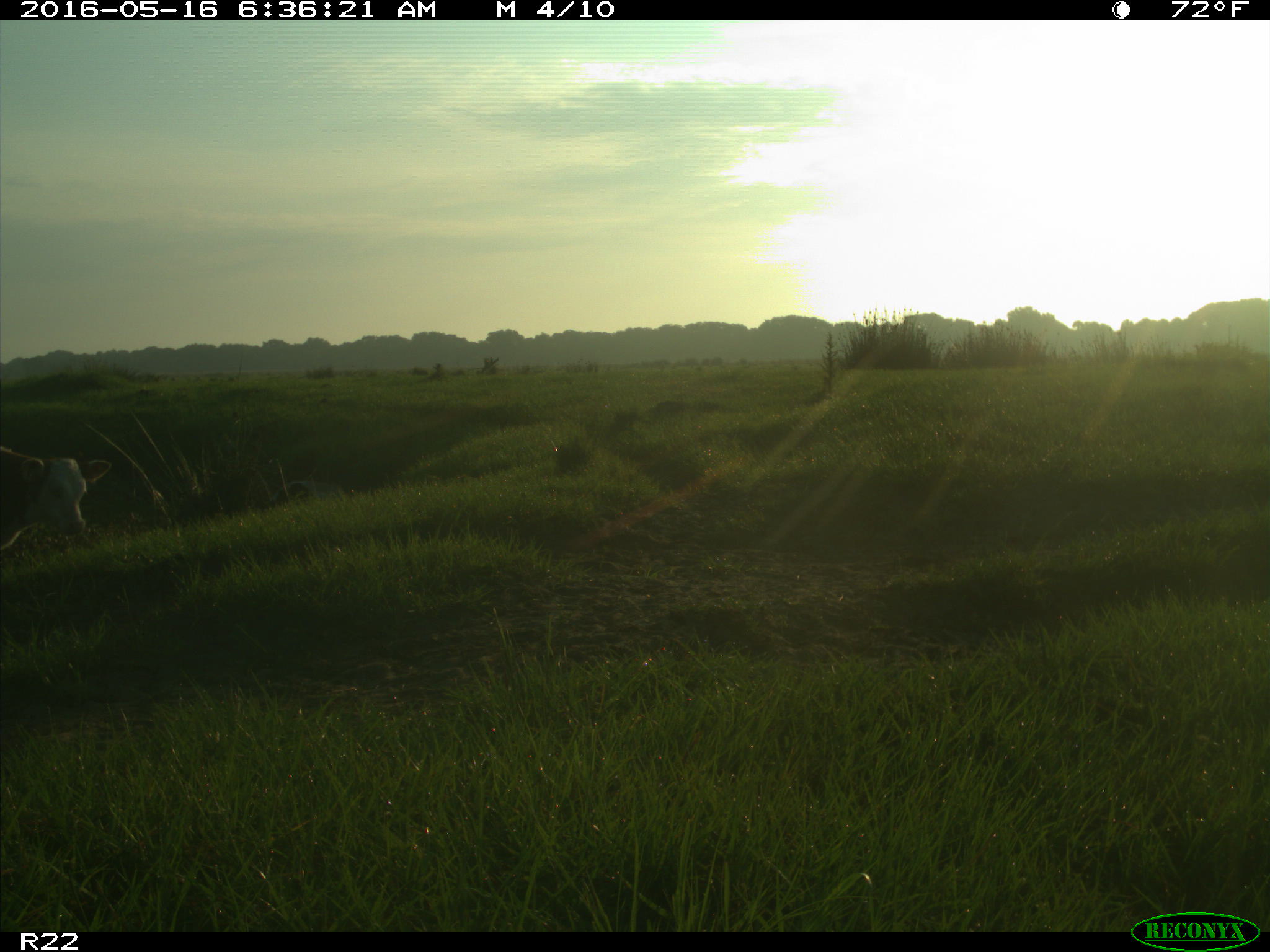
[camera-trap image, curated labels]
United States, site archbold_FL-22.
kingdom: Animalia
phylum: Chordata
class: Mammalia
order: Artiodactyla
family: Bovidae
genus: Bos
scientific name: Bos taurus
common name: domestic cow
Bos taurus (domestic cow).